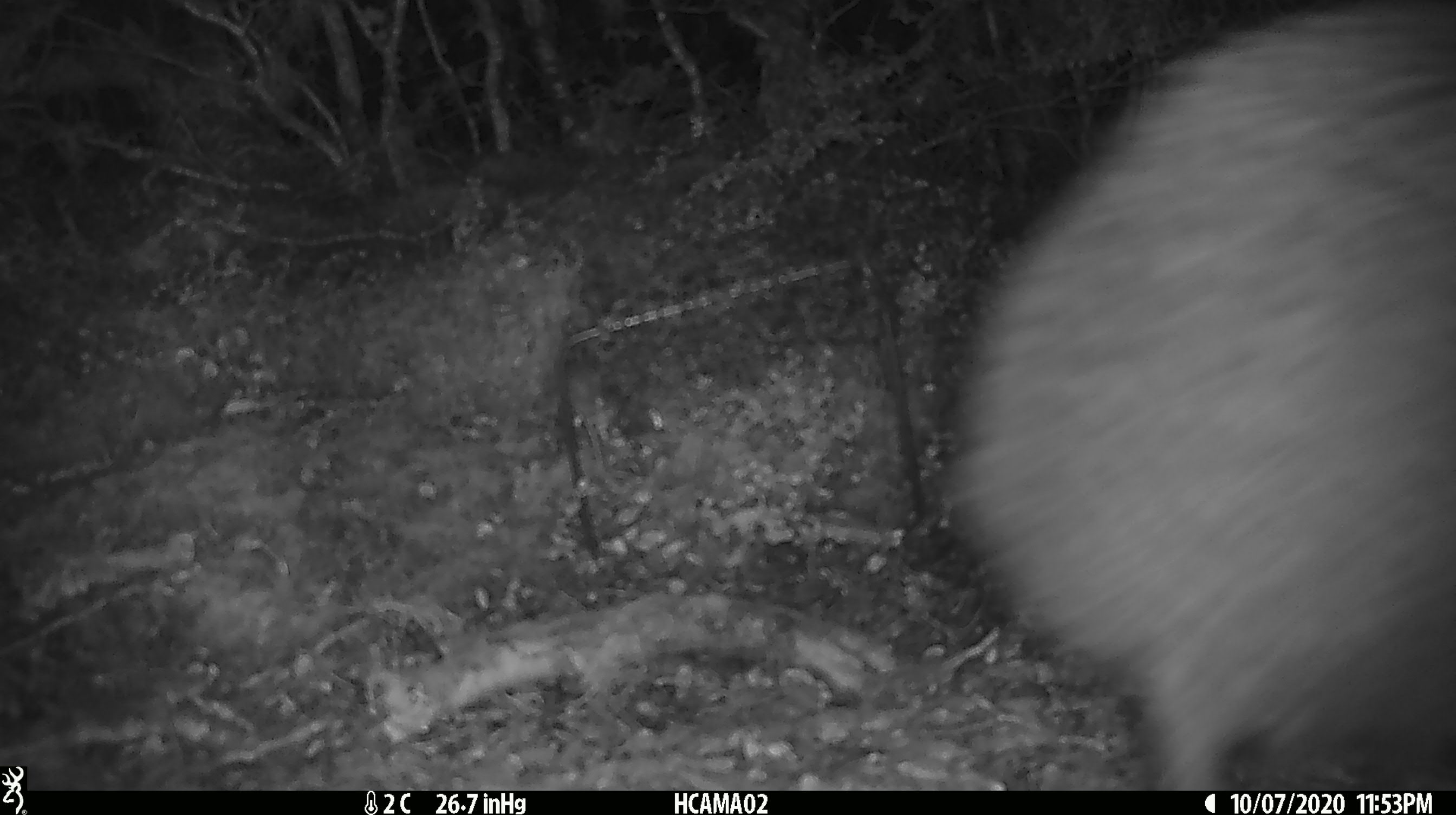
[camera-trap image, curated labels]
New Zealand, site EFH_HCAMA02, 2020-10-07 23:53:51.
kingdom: Animalia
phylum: Chordata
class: Aves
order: Apterygiformes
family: Apterygidae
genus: Apteryx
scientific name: Apteryx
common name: kiwi